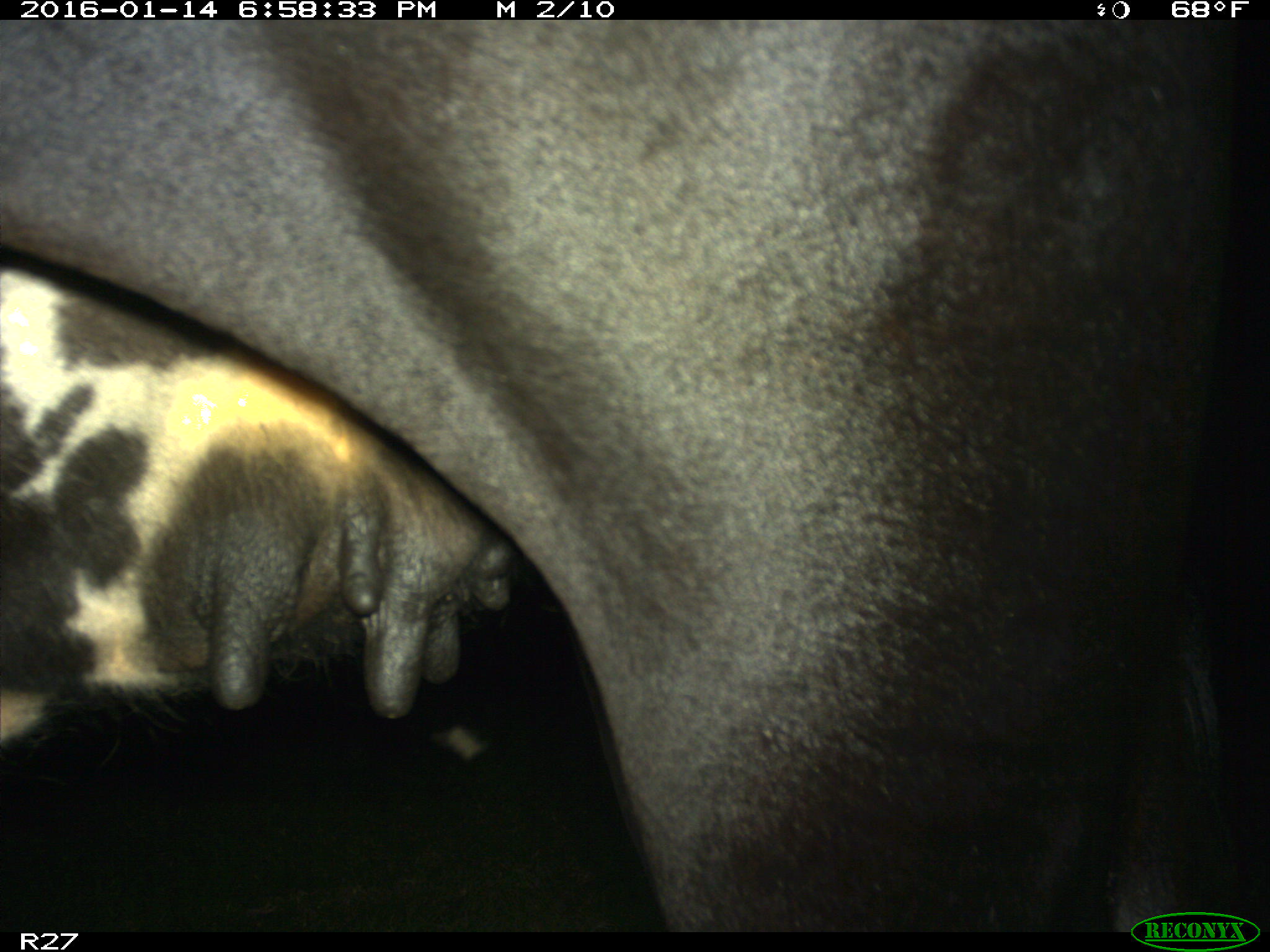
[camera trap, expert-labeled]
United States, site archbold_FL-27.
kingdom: Animalia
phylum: Chordata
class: Mammalia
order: Artiodactyla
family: Bovidae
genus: Bos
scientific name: Bos taurus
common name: domestic cow